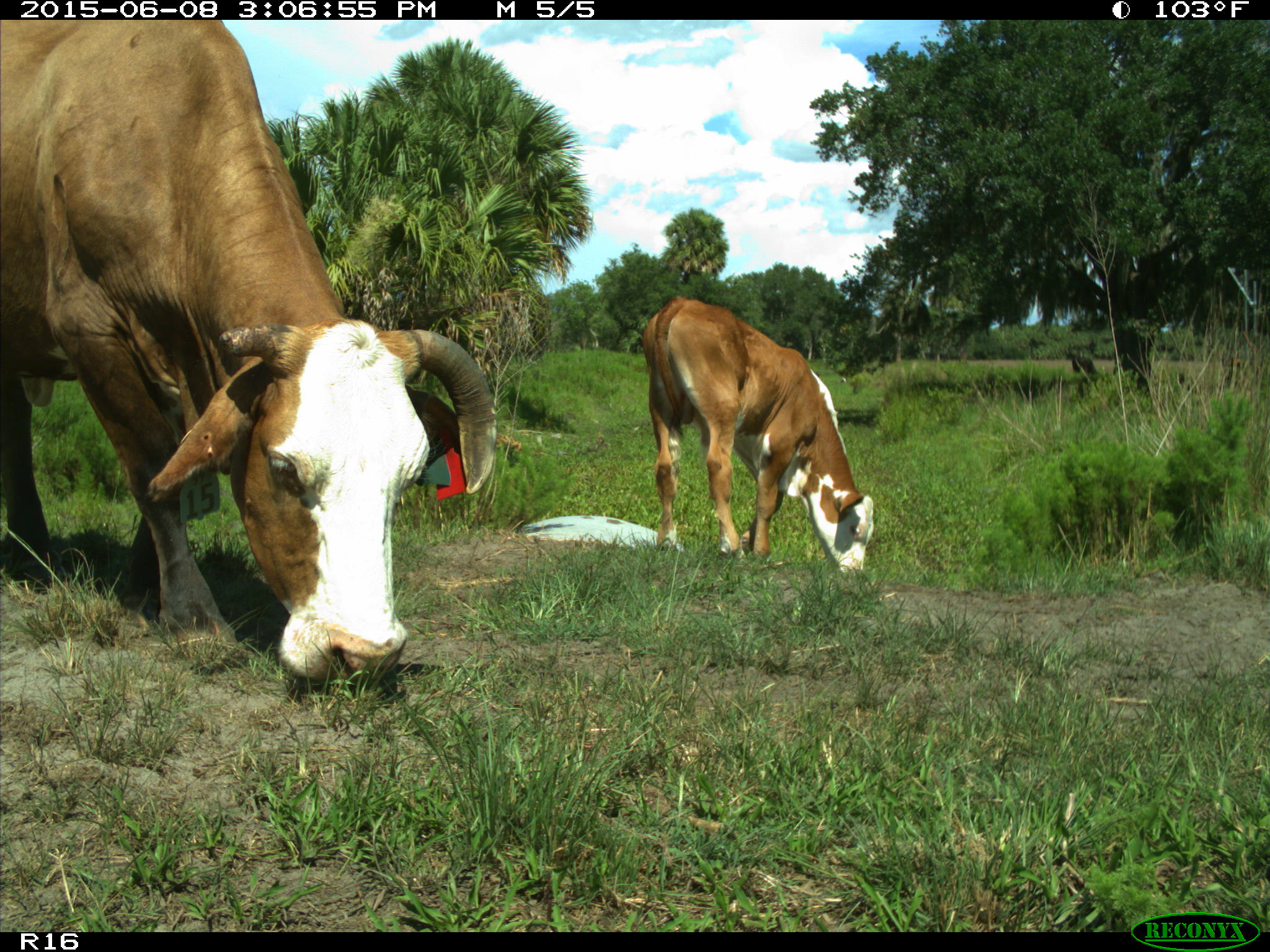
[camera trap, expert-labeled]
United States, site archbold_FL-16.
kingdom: Animalia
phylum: Chordata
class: Mammalia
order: Artiodactyla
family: Bovidae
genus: Bos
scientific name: Bos taurus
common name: domestic cow